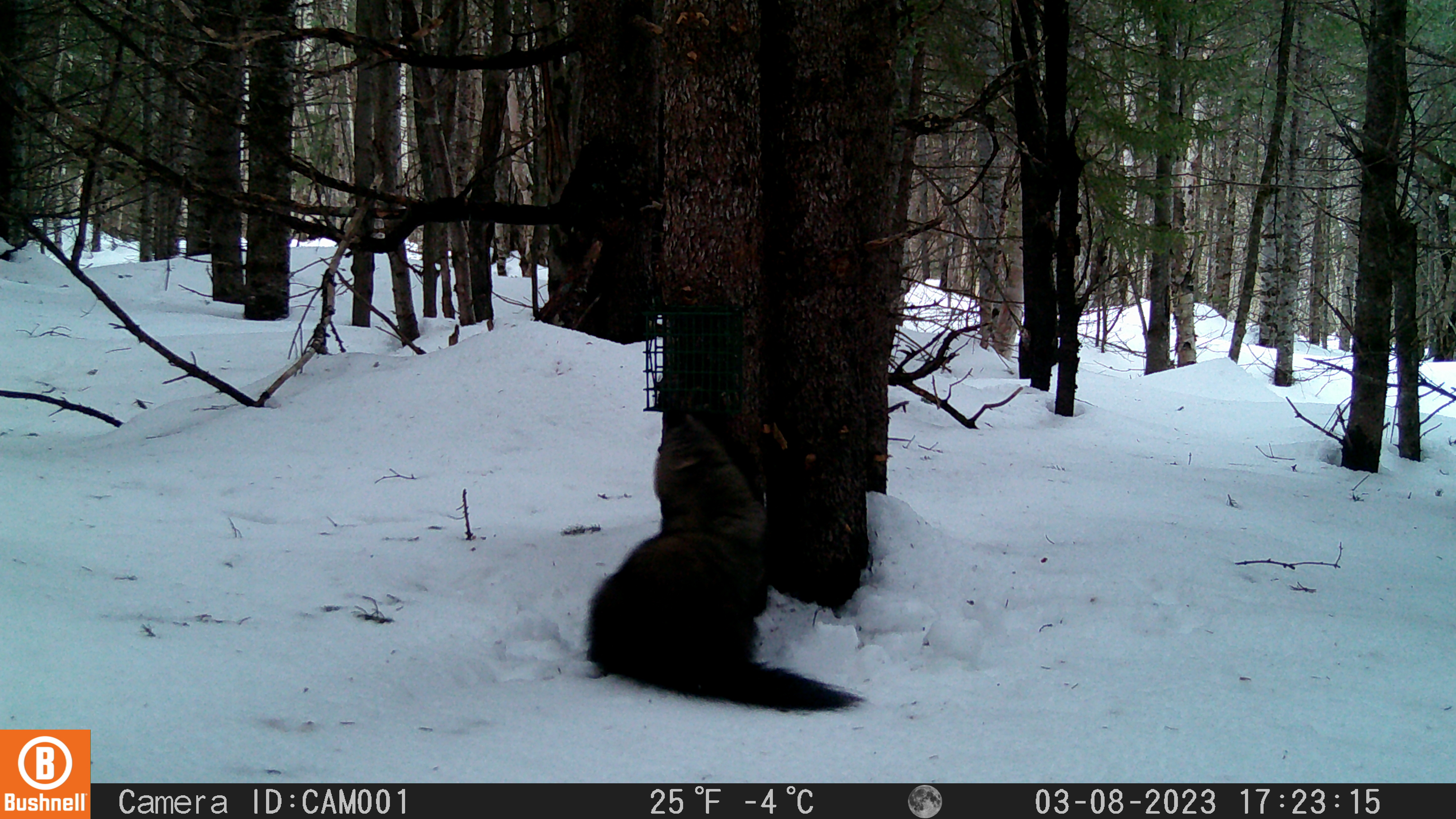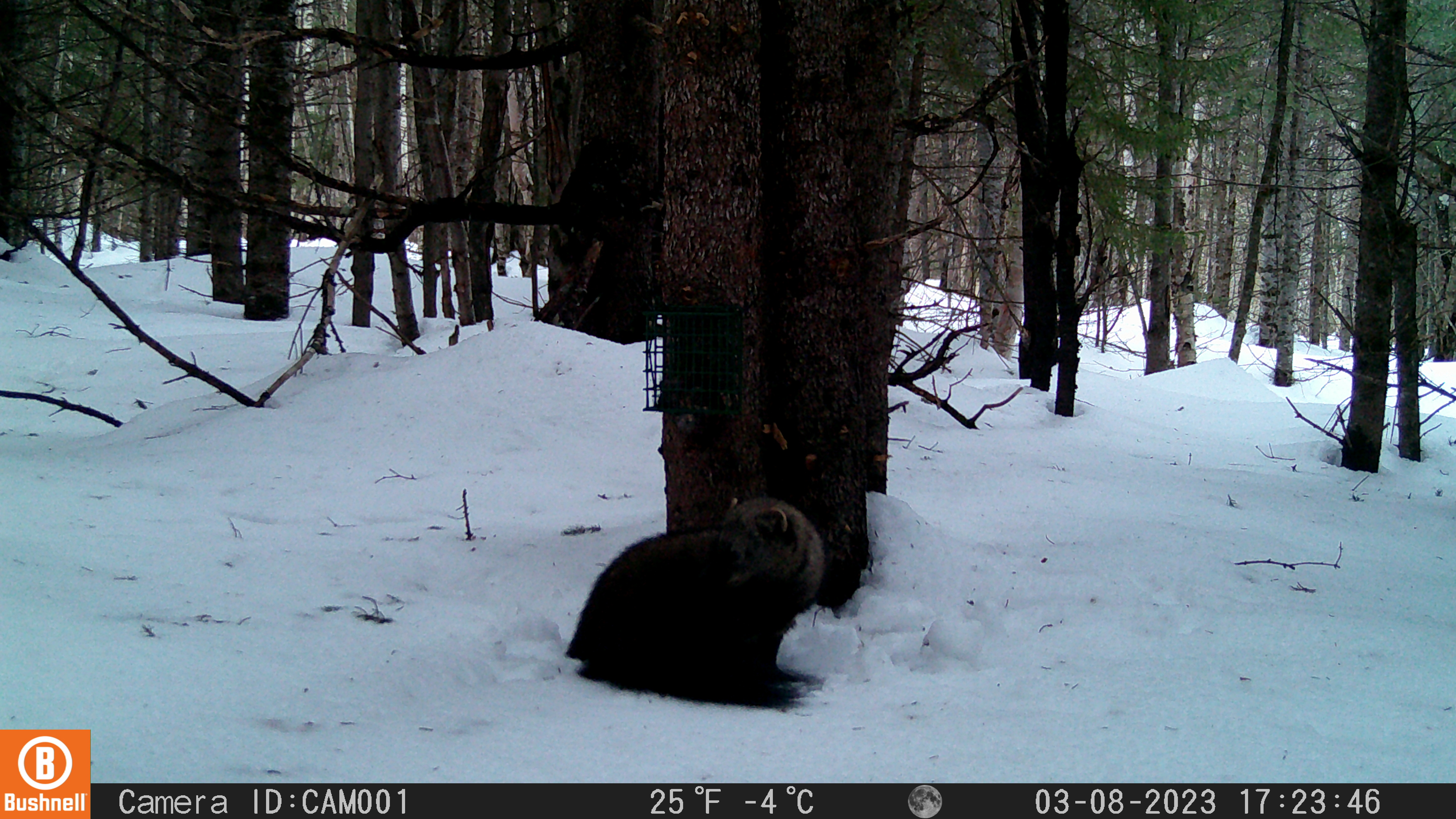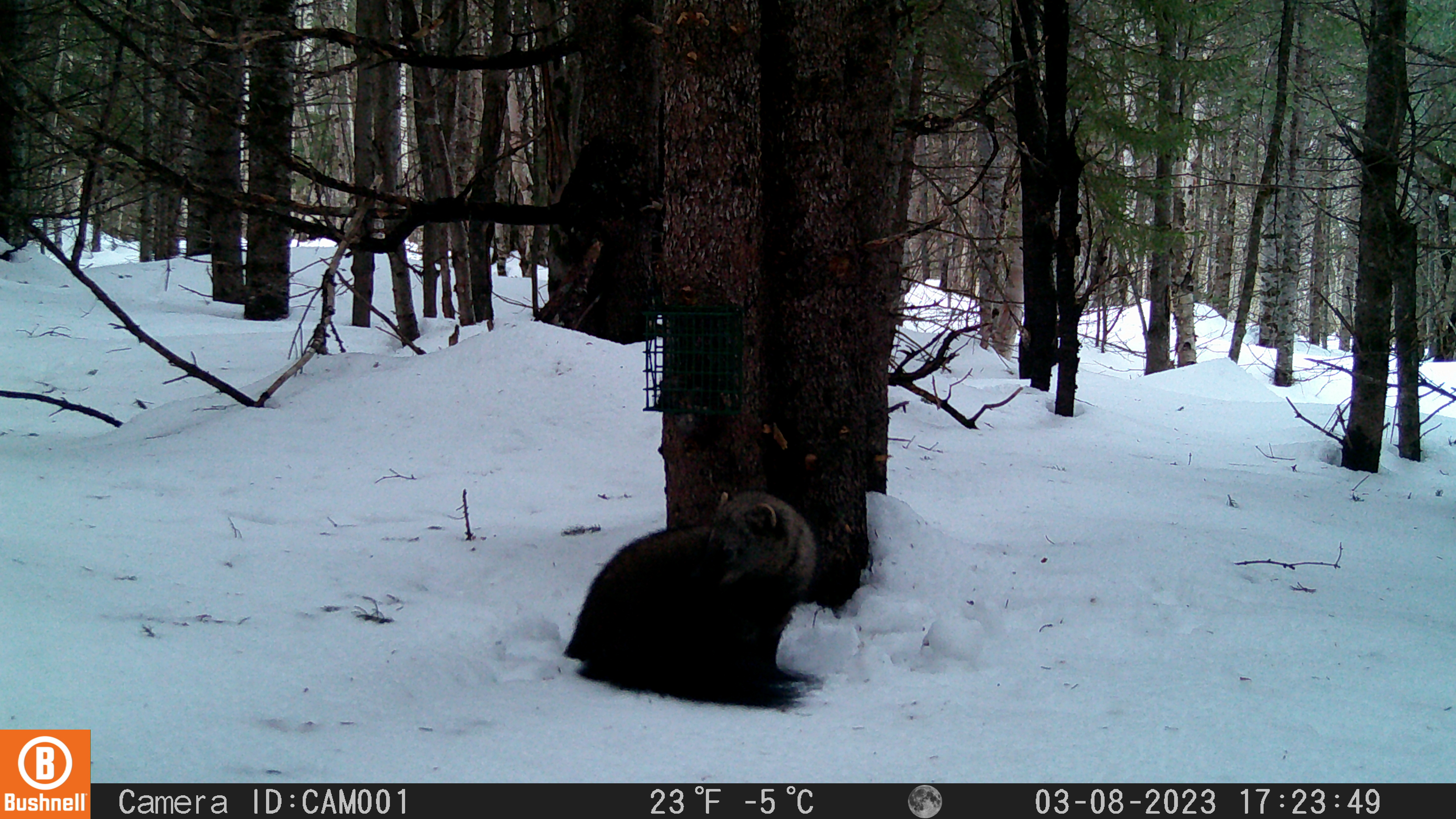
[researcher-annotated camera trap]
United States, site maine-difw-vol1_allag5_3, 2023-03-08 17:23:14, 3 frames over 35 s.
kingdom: Animalia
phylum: Chordata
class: Mammalia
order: Carnivora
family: Mustelidae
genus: Pekania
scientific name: Pekania pennanti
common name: fisher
Fisher (Pekania pennanti).